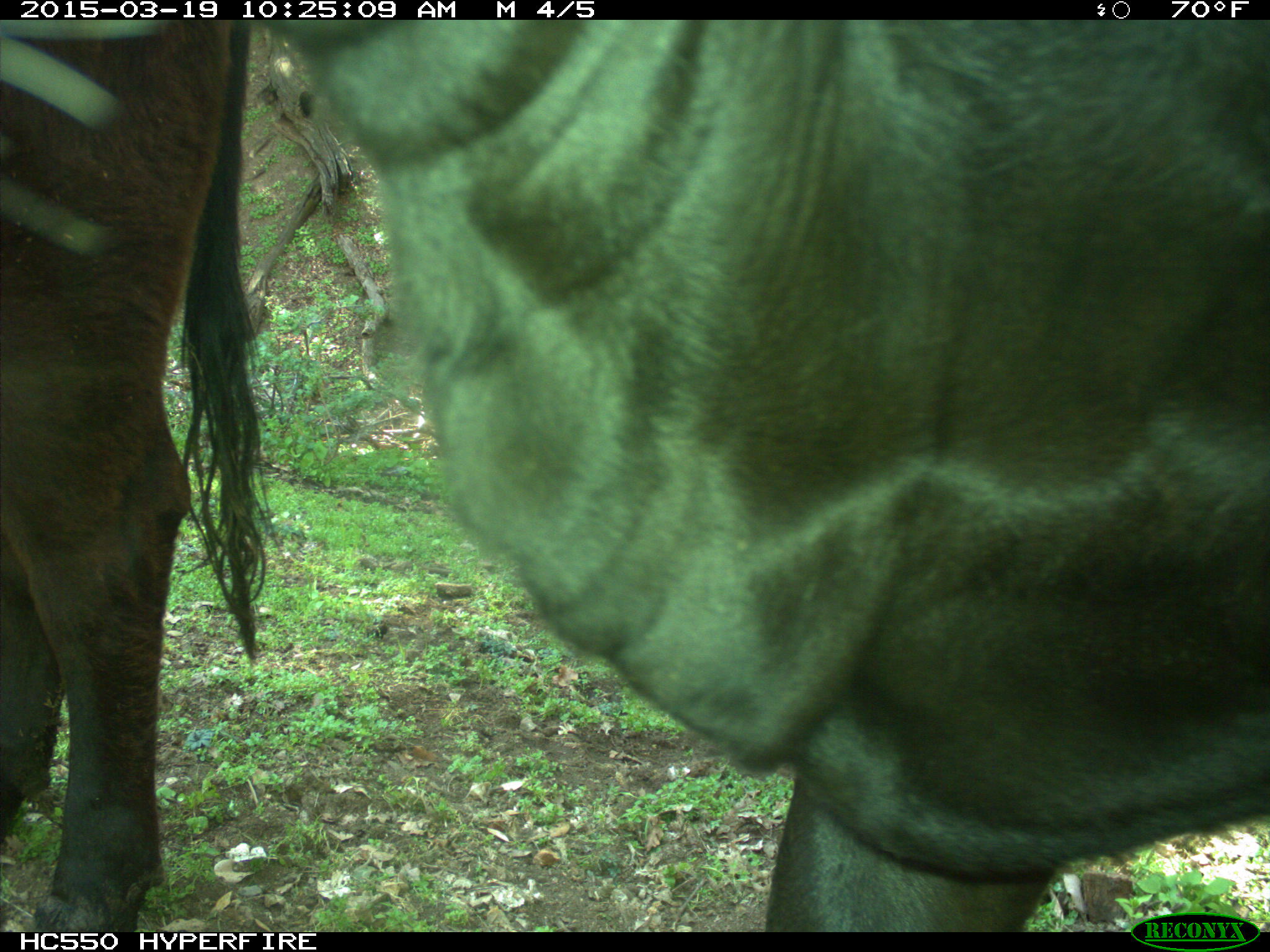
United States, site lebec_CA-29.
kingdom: Animalia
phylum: Chordata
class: Mammalia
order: Artiodactyla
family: Bovidae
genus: Bos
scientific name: Bos taurus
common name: domestic cow